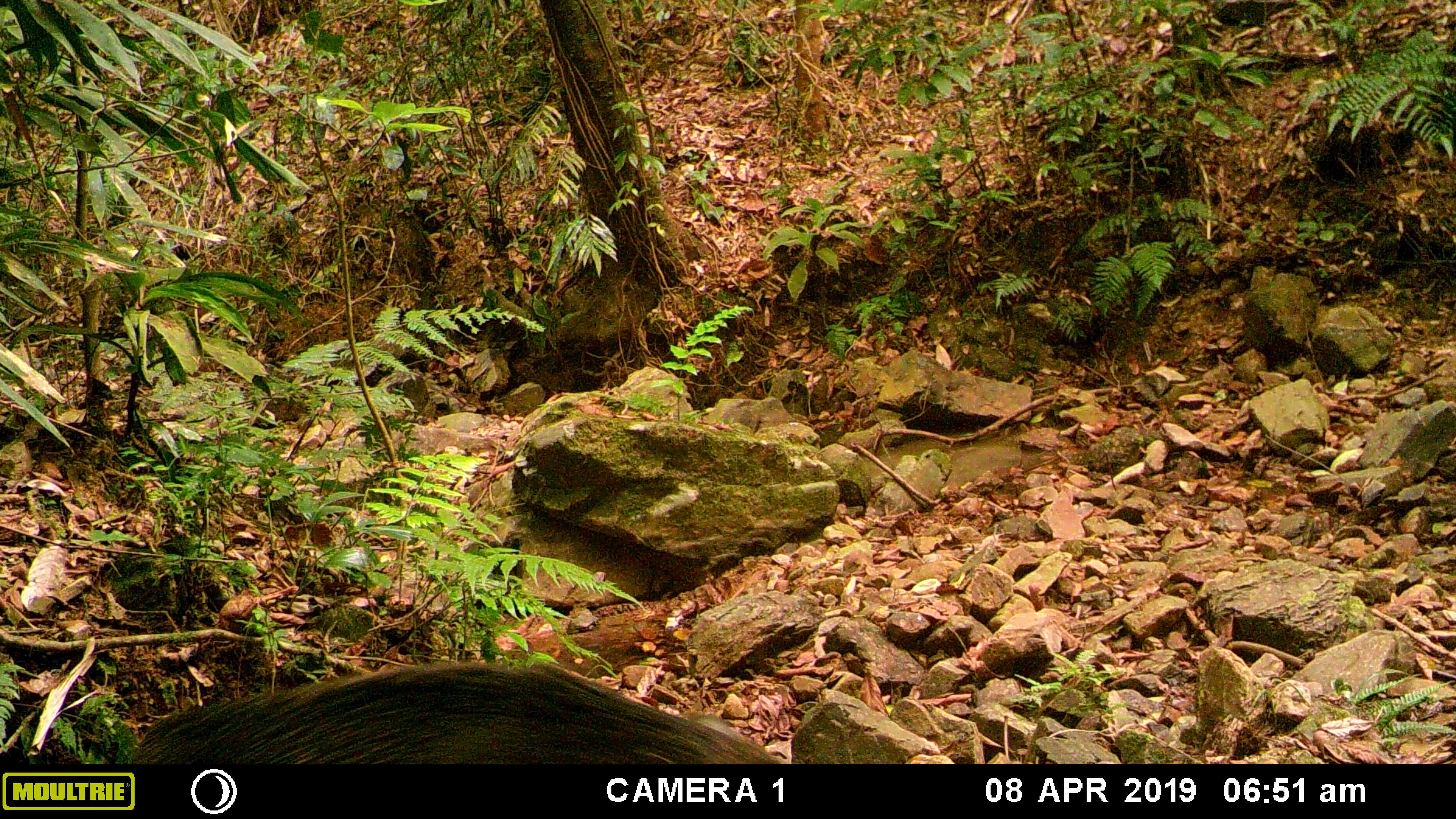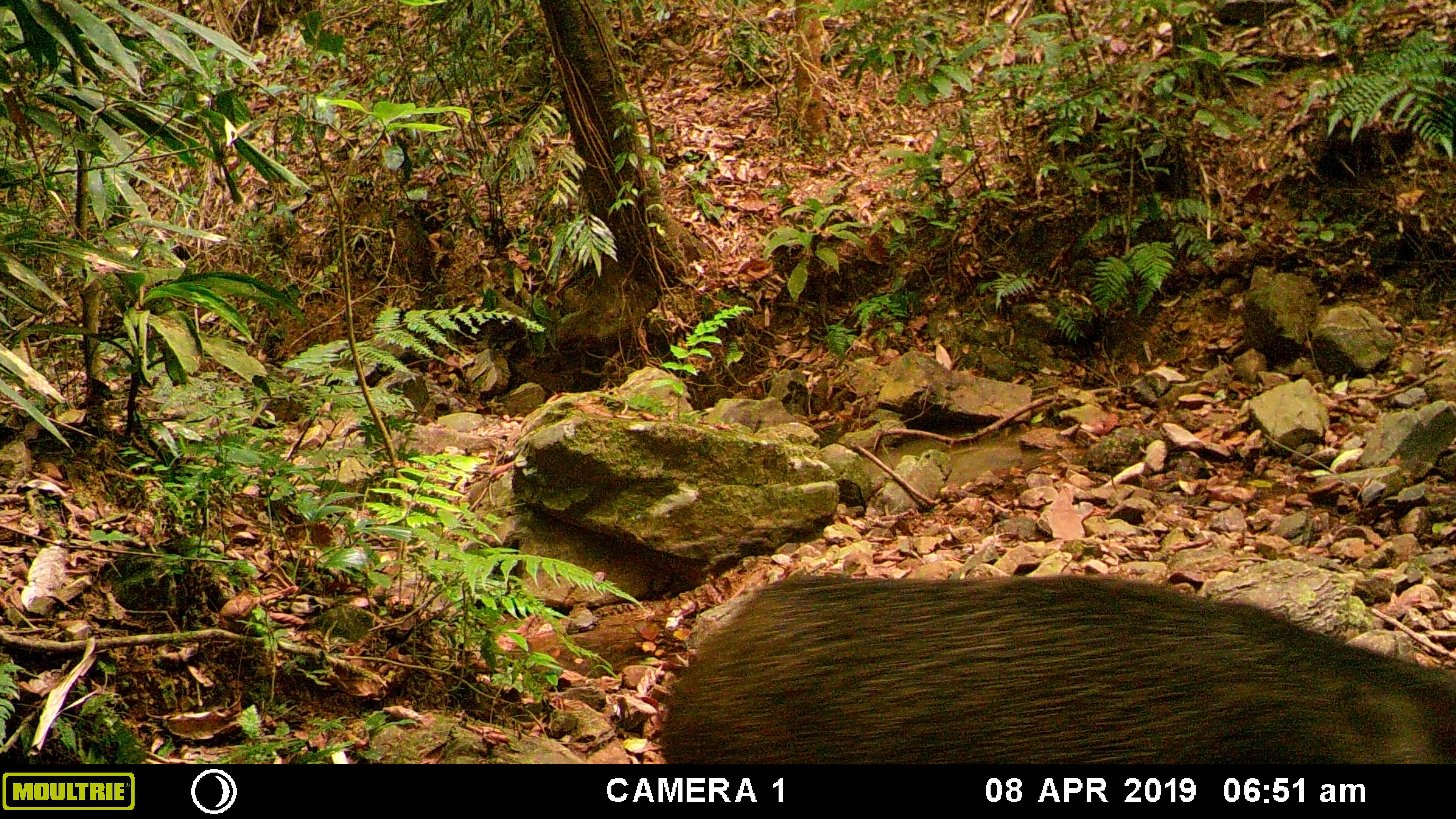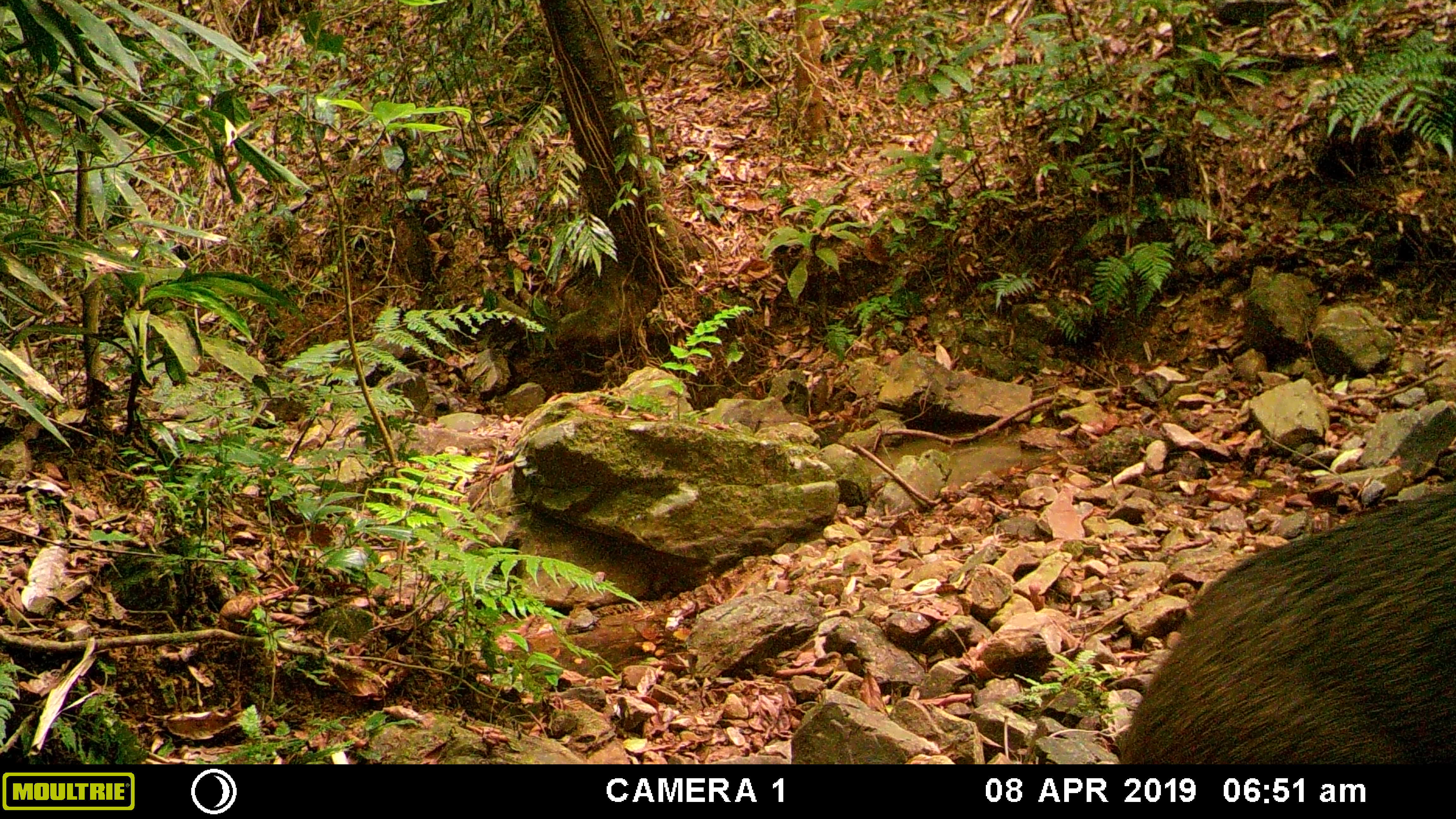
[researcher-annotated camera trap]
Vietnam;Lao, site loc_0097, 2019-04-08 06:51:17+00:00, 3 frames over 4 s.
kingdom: Animalia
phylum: Chordata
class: Mammalia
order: Artiodactyla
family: Suidae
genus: Sus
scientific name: Sus scrofa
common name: eurasian wild pig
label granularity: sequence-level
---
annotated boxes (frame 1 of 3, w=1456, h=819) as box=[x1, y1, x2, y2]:
eurasian wild pig: box=[130, 658, 781, 764]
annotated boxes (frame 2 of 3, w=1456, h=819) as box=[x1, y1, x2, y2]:
eurasian wild pig: box=[657, 572, 1456, 764]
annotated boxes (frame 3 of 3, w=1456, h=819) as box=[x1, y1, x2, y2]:
eurasian wild pig: box=[1117, 491, 1456, 760]